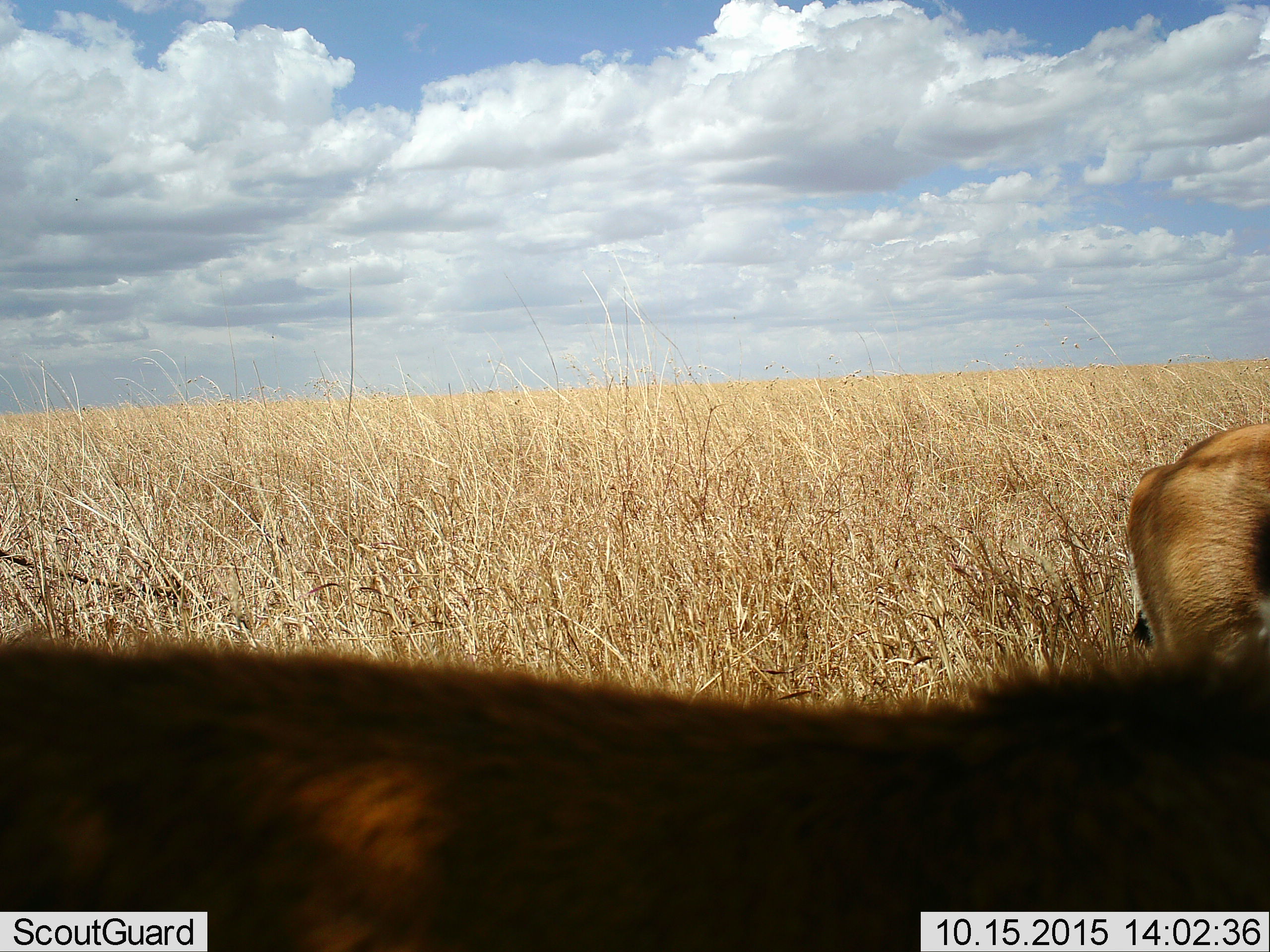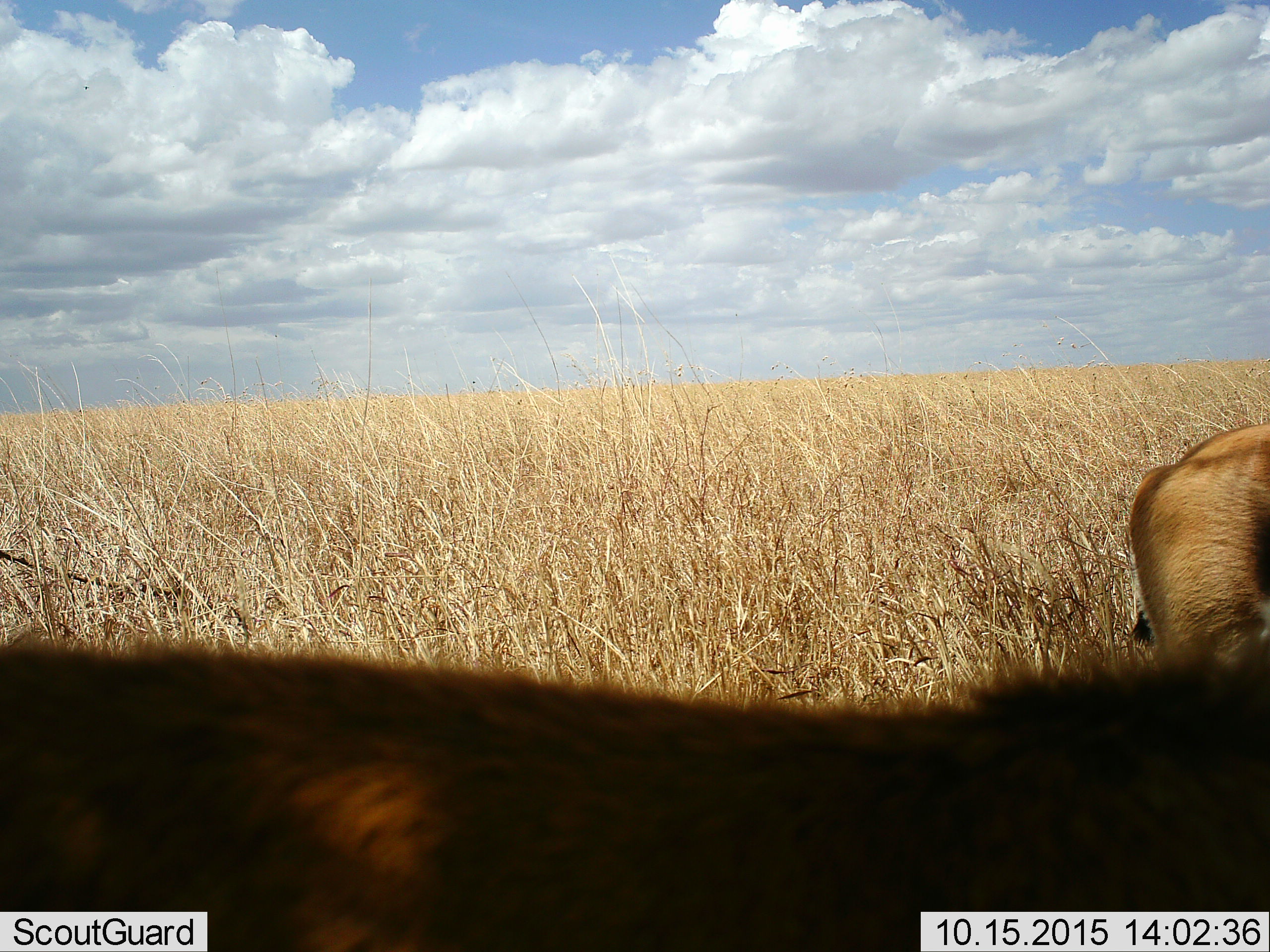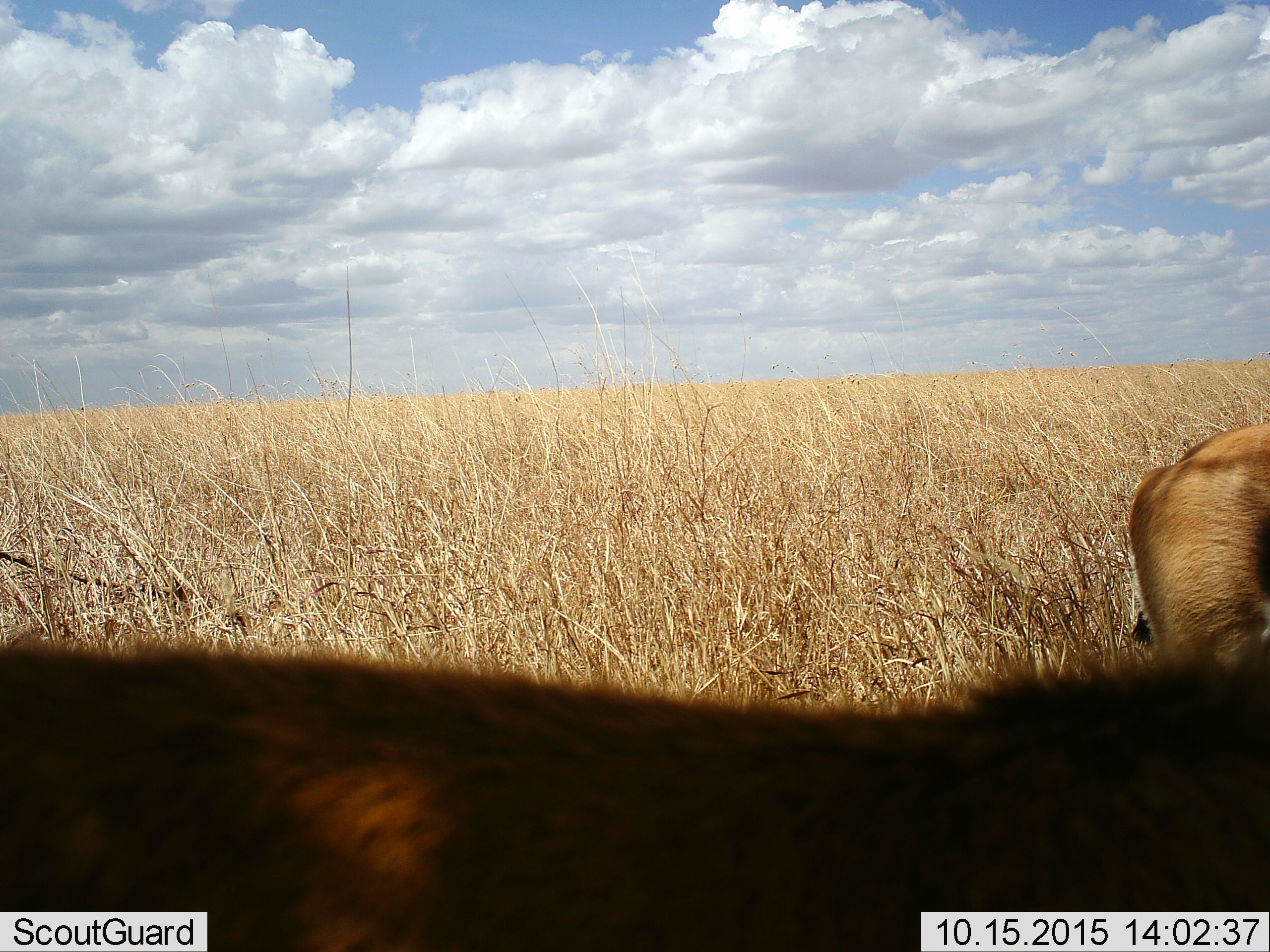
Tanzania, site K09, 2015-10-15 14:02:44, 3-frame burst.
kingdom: Animalia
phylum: Chordata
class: Mammalia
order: Artiodactyla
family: Bovidae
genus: Eudorcas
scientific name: Eudorcas thomsonii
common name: thomson's gazelle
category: gazellethomsons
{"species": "gazellethomsons (thomson's gazelle) (Eudorcas thomsonii)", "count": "2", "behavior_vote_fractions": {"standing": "100%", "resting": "0%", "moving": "0%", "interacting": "0%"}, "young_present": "0%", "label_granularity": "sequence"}